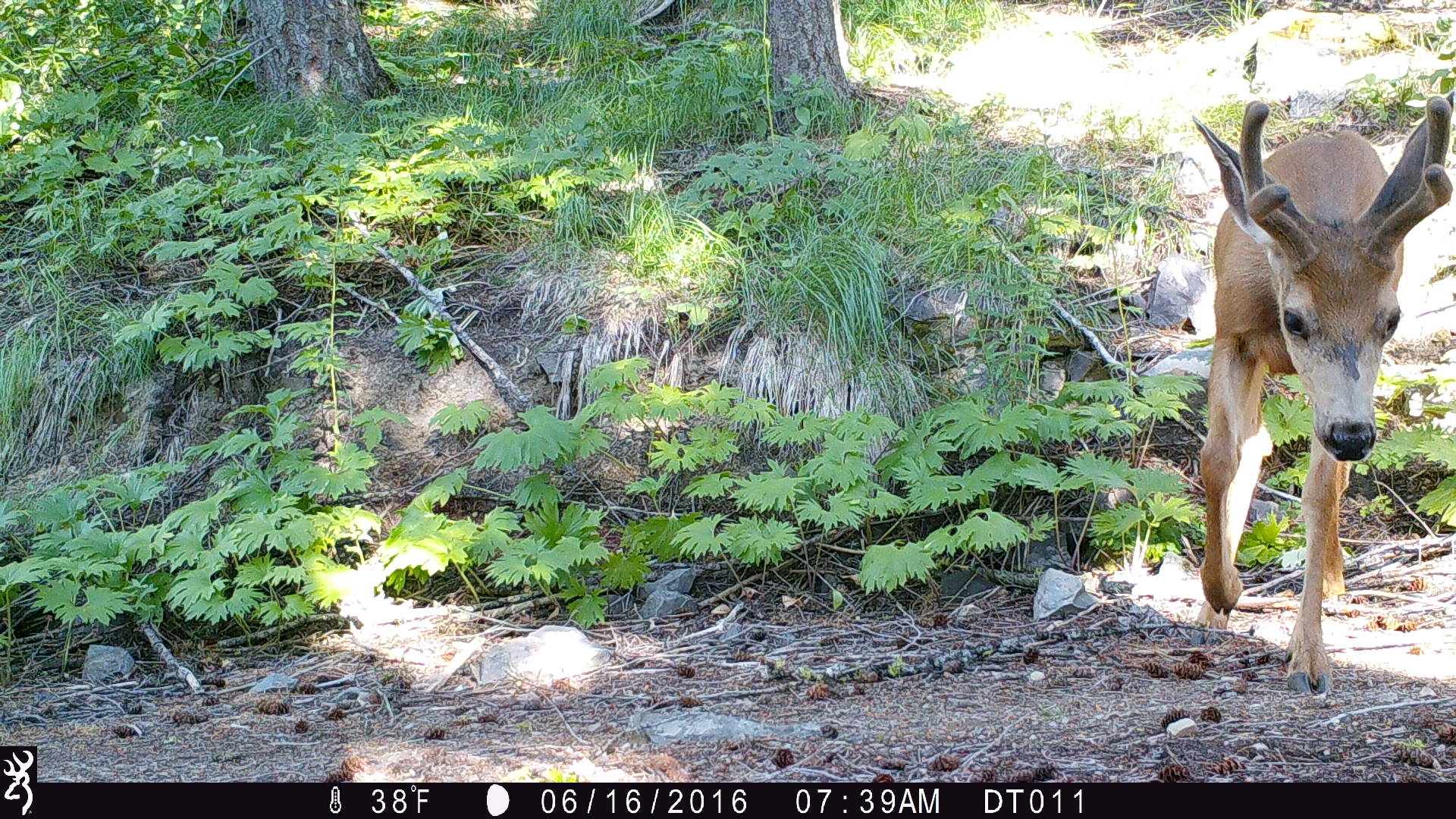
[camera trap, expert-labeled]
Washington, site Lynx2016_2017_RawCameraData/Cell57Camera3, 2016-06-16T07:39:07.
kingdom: Animalia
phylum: Chordata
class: Mammalia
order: Artiodactyla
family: Cervidae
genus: Odocoileus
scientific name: Odocoileus hemionus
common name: mule deer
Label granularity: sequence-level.